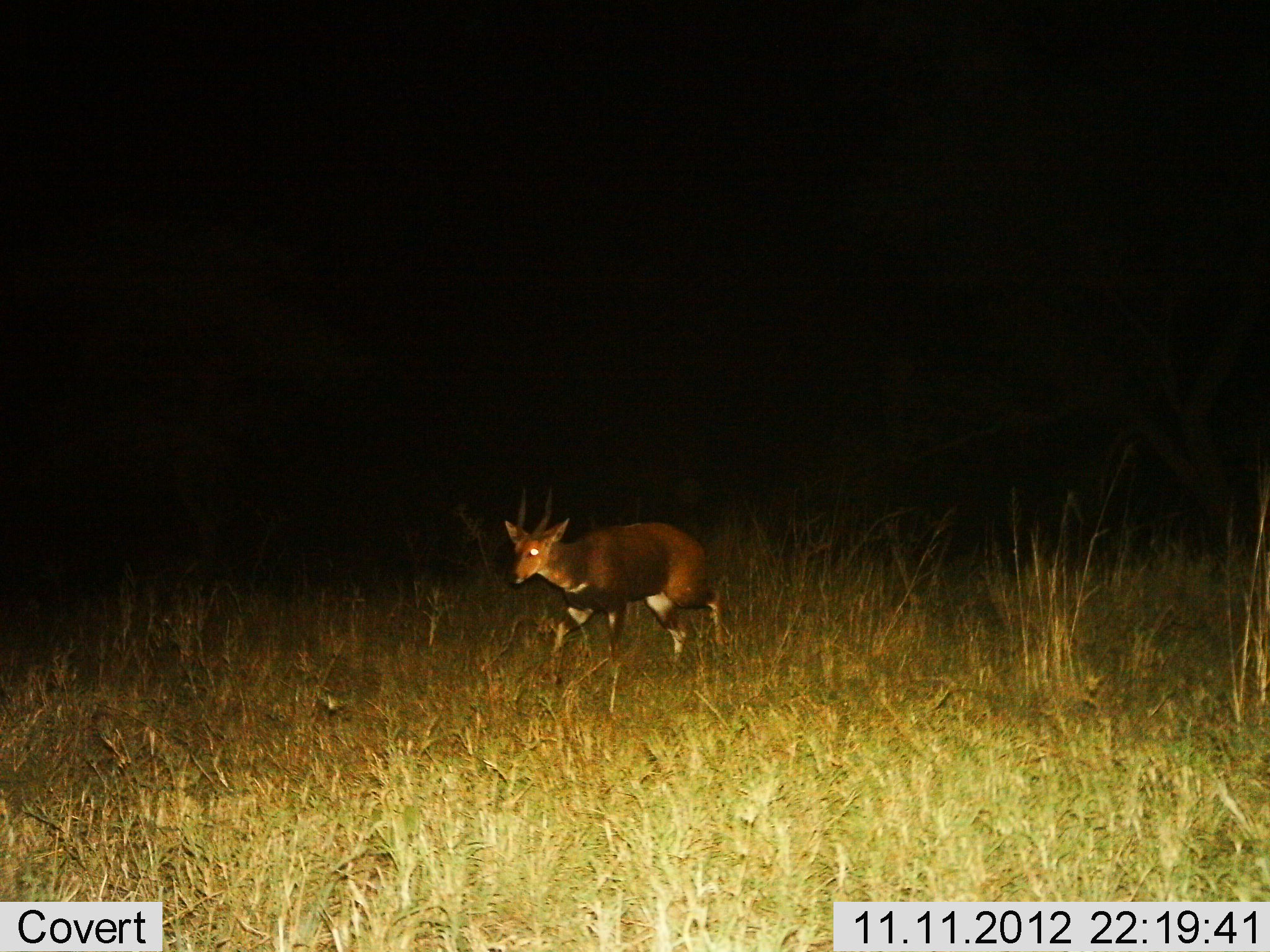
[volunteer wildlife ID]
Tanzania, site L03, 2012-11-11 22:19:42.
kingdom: Animalia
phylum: Chordata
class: Mammalia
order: Artiodactyla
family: Bovidae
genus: Tragelaphus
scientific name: Tragelaphus scriptus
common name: bushbuck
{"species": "bushbuck (Tragelaphus scriptus)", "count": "1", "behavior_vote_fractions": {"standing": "20%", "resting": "0%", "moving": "90%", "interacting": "0%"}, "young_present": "0%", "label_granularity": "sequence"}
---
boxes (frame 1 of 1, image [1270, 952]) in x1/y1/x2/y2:
animal: 502/485/729/682